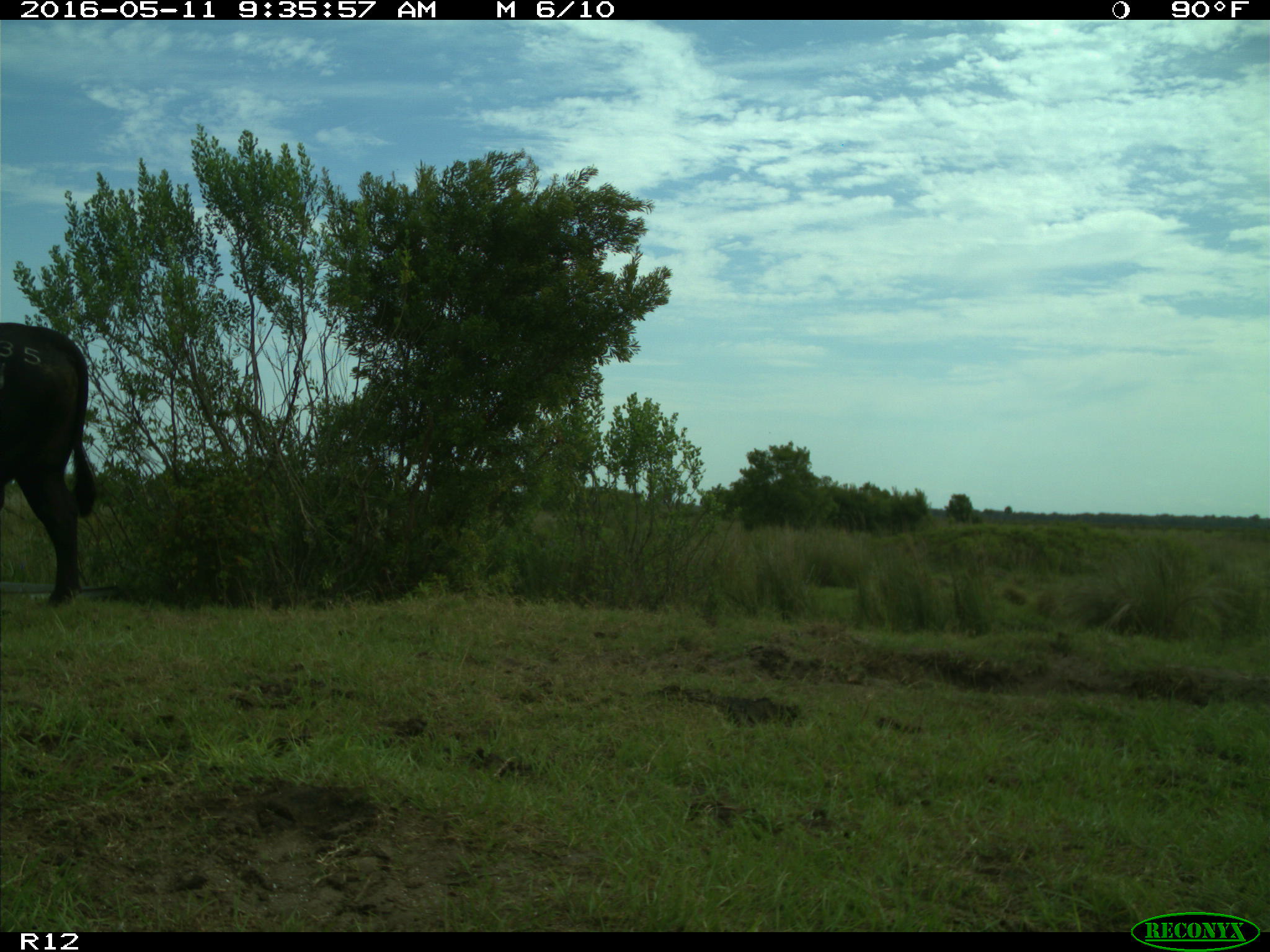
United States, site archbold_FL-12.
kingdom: Animalia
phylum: Chordata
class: Mammalia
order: Artiodactyla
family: Bovidae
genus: Bos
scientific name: Bos taurus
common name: domestic cow